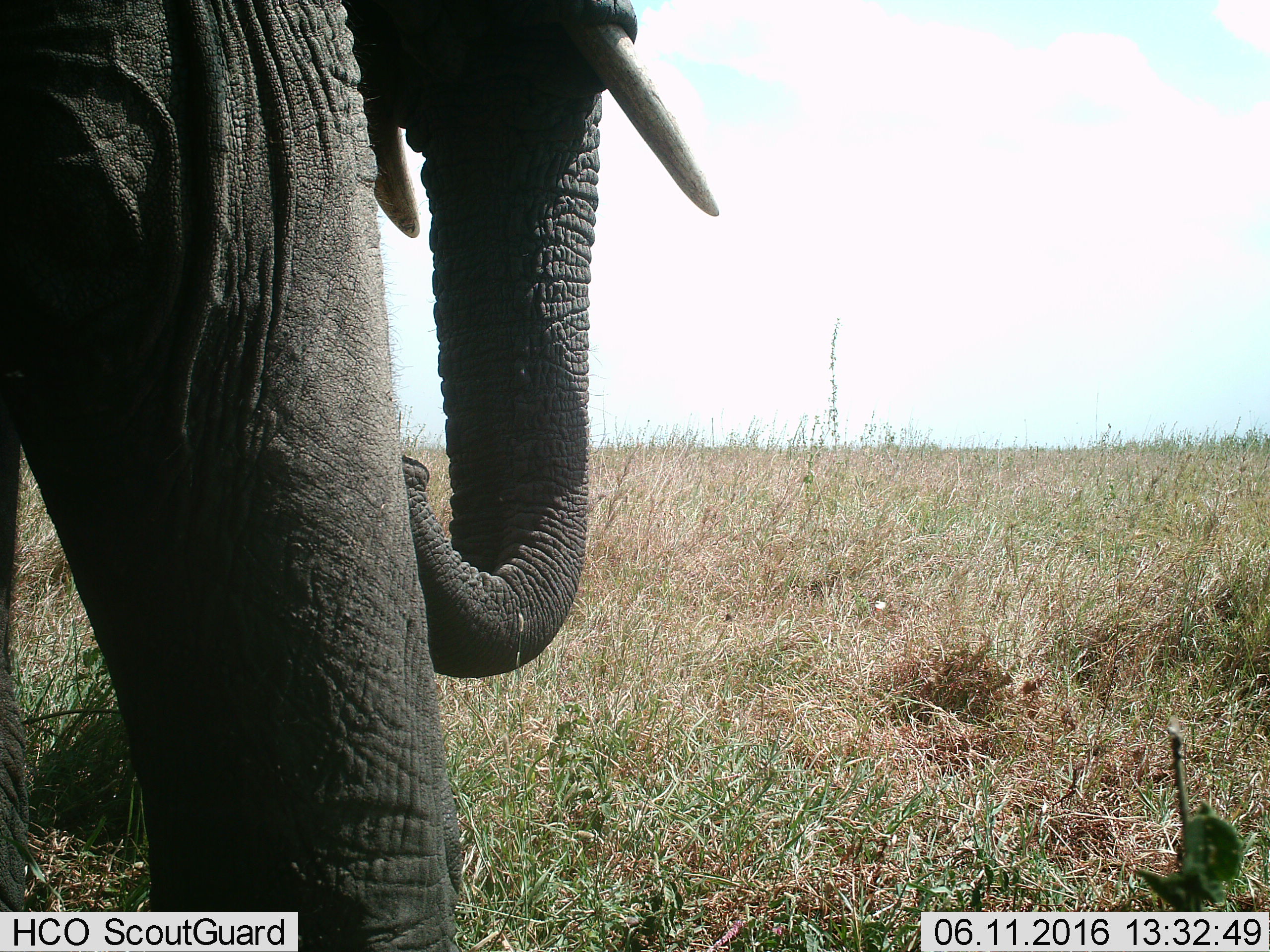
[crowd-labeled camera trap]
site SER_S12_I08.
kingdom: Animalia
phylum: Chordata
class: Mammalia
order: Proboscidea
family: Elephantidae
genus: Loxodonta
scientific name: Loxodonta africana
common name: african bush elephant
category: elephant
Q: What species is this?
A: Elephant (african bush elephant) (Loxodonta africana).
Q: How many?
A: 1.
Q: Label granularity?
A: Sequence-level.